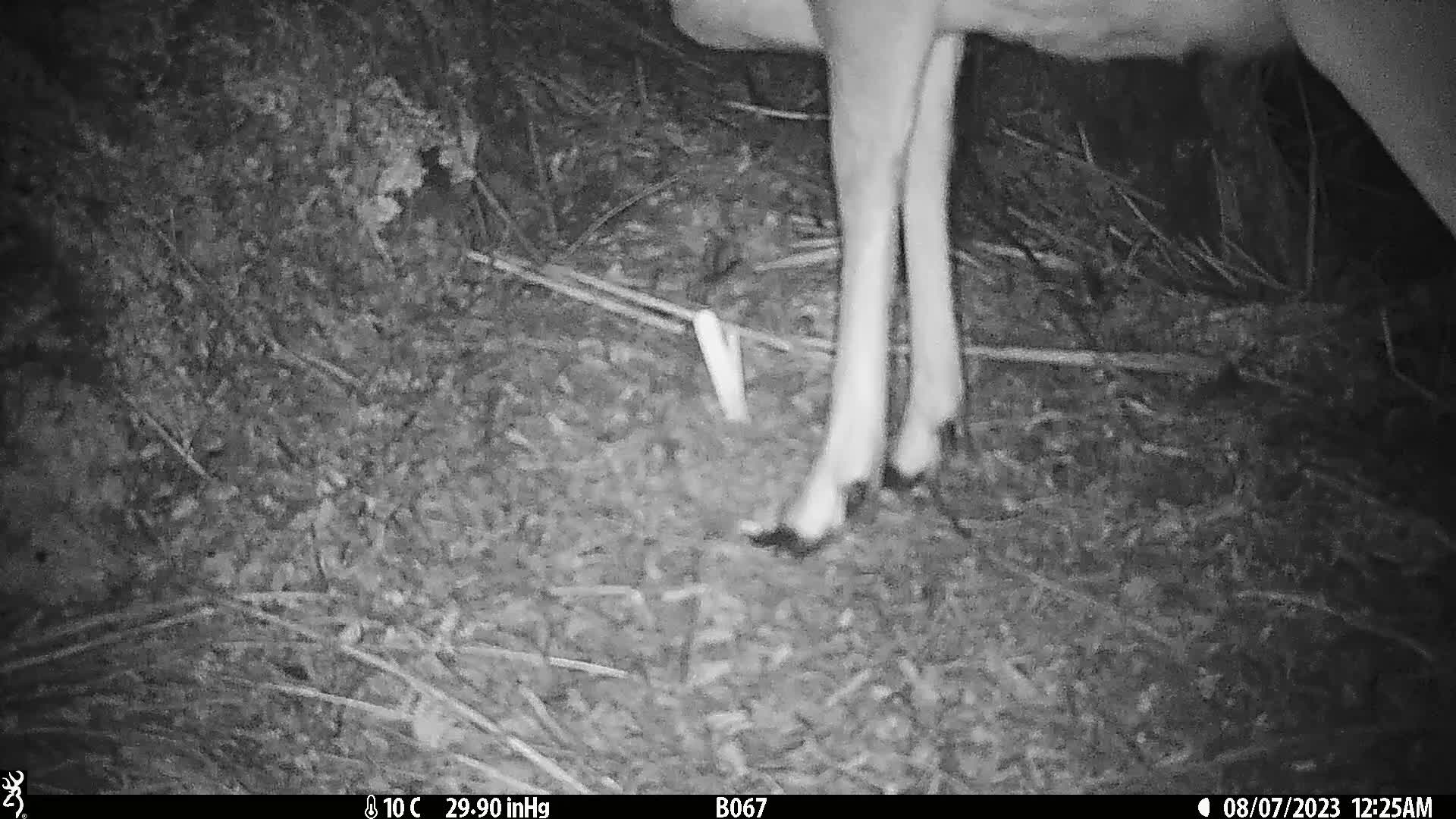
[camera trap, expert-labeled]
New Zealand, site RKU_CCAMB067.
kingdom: Animalia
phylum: Chordata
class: Mammalia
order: Artiodactyla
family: Cervidae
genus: Odocoileus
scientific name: Odocoileus virginianus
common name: white-tailed deer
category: white tailed deer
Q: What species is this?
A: White tailed deer (white-tailed deer) (Odocoileus virginianus).